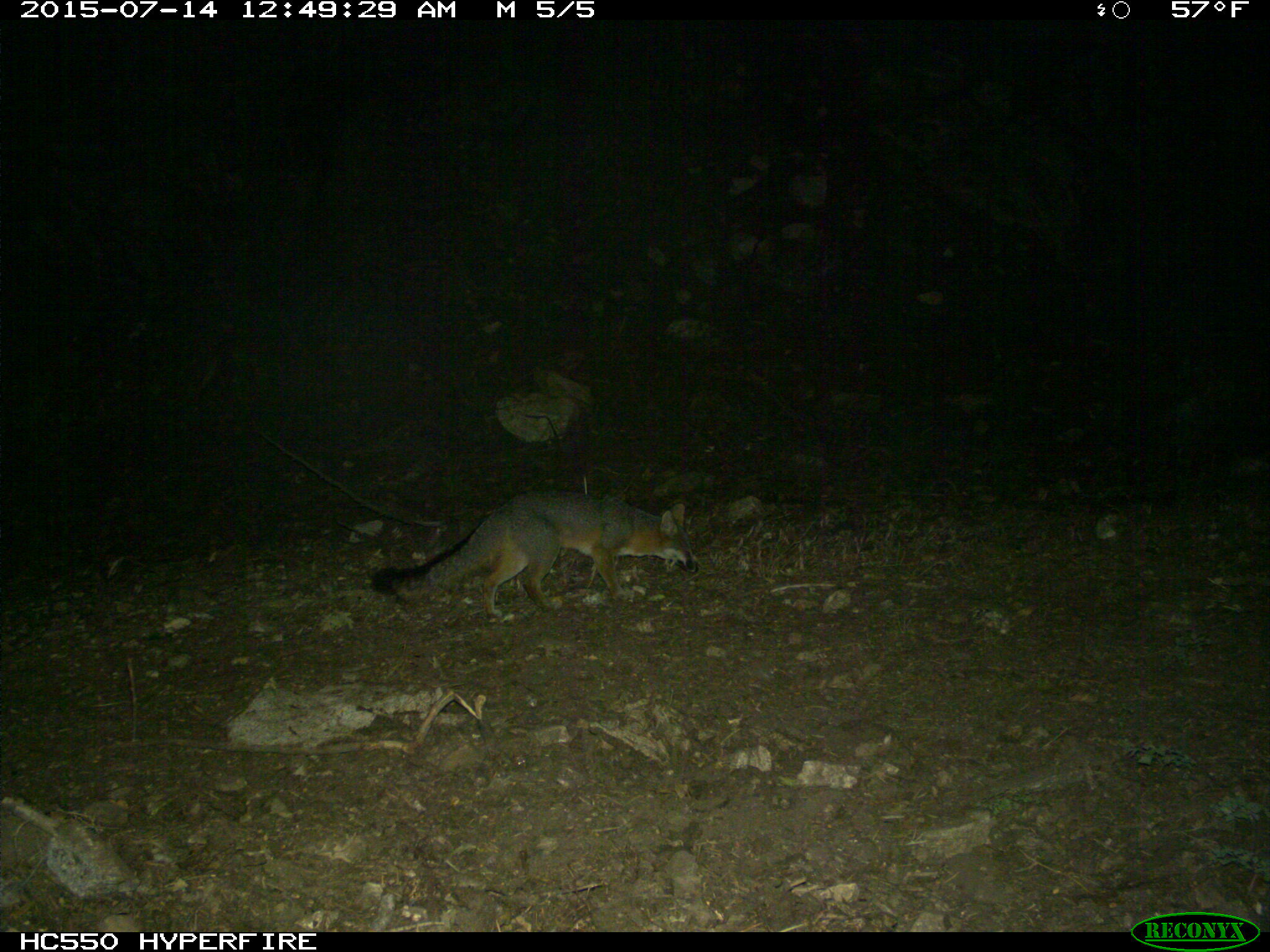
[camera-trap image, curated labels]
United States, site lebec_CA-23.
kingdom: Animalia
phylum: Chordata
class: Mammalia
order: Carnivora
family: Canidae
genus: Urocyon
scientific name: Urocyon cinereoargenteus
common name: gray fox